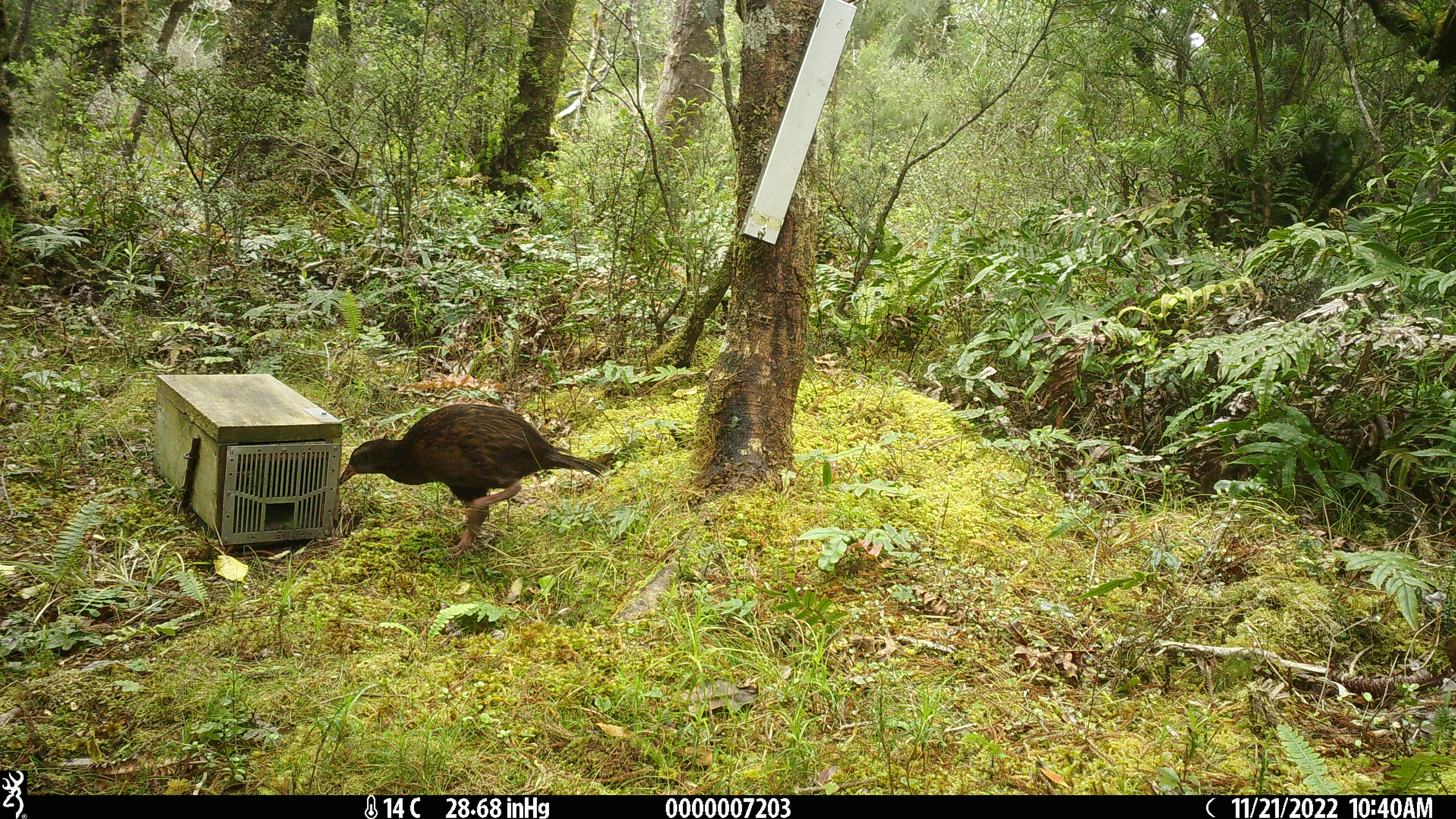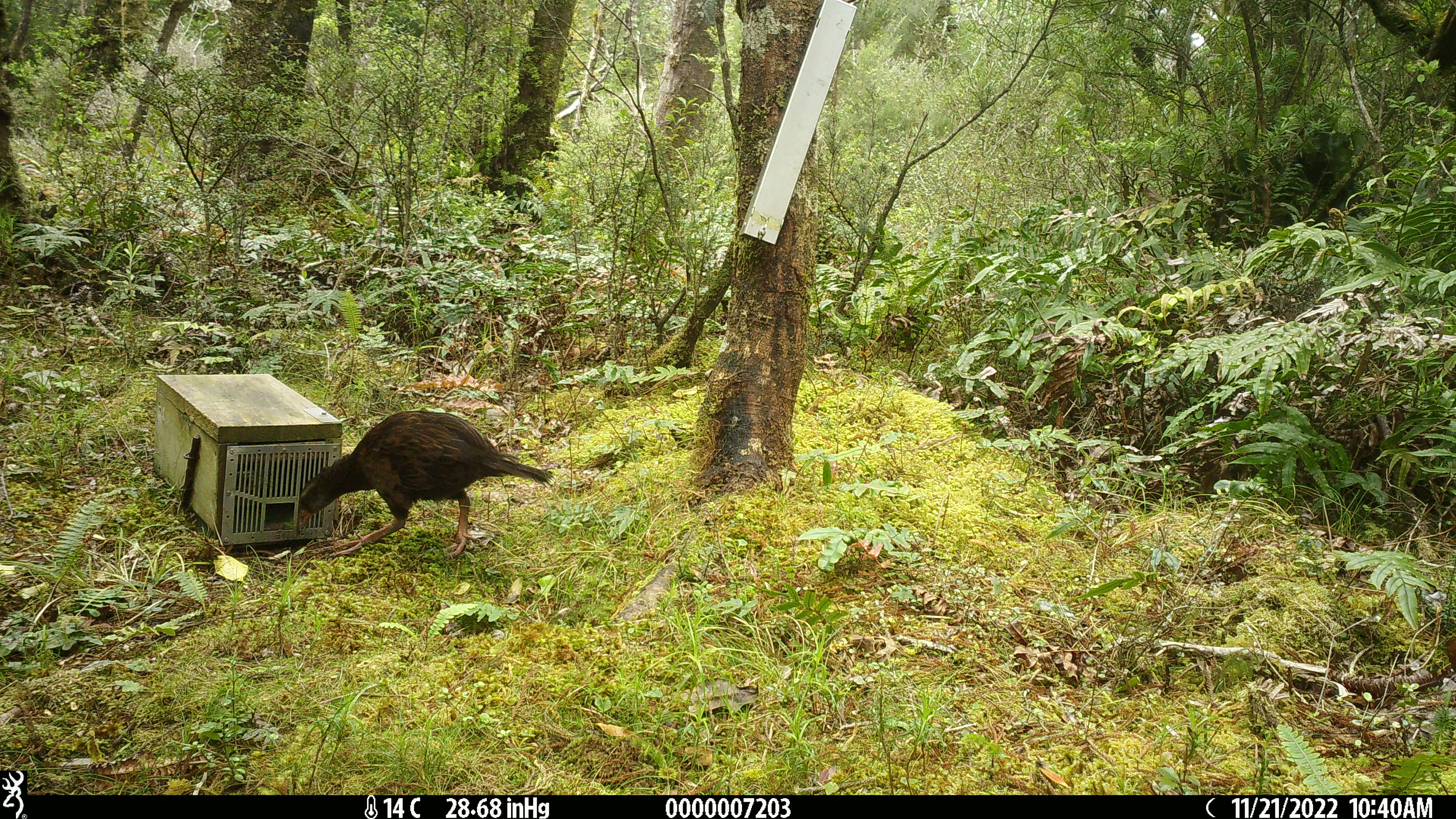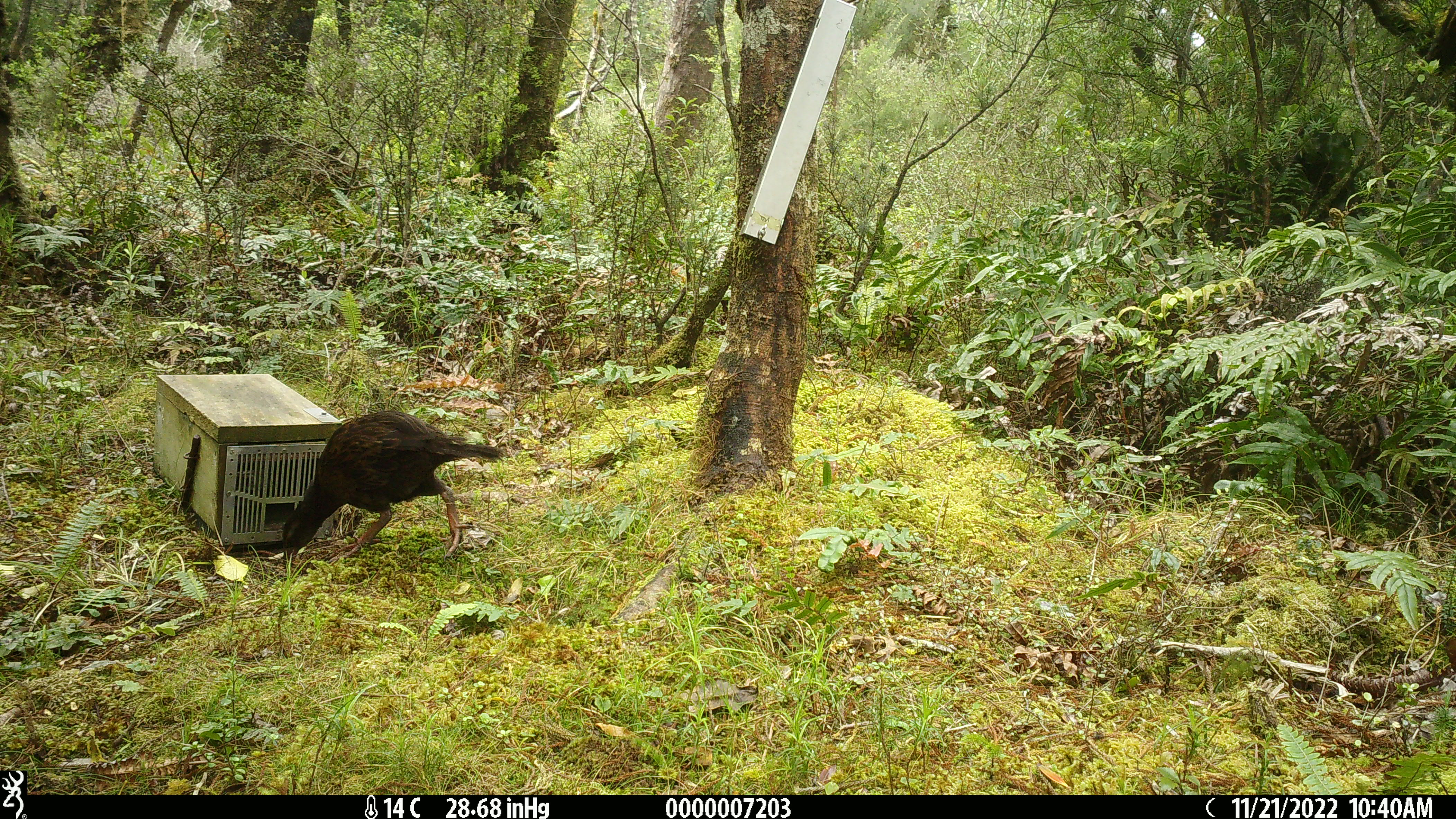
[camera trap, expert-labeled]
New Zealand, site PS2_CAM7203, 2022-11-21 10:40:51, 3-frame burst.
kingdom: Animalia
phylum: Chordata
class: Aves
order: Gruiformes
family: Rallidae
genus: Gallirallus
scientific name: Gallirallus australis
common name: weka